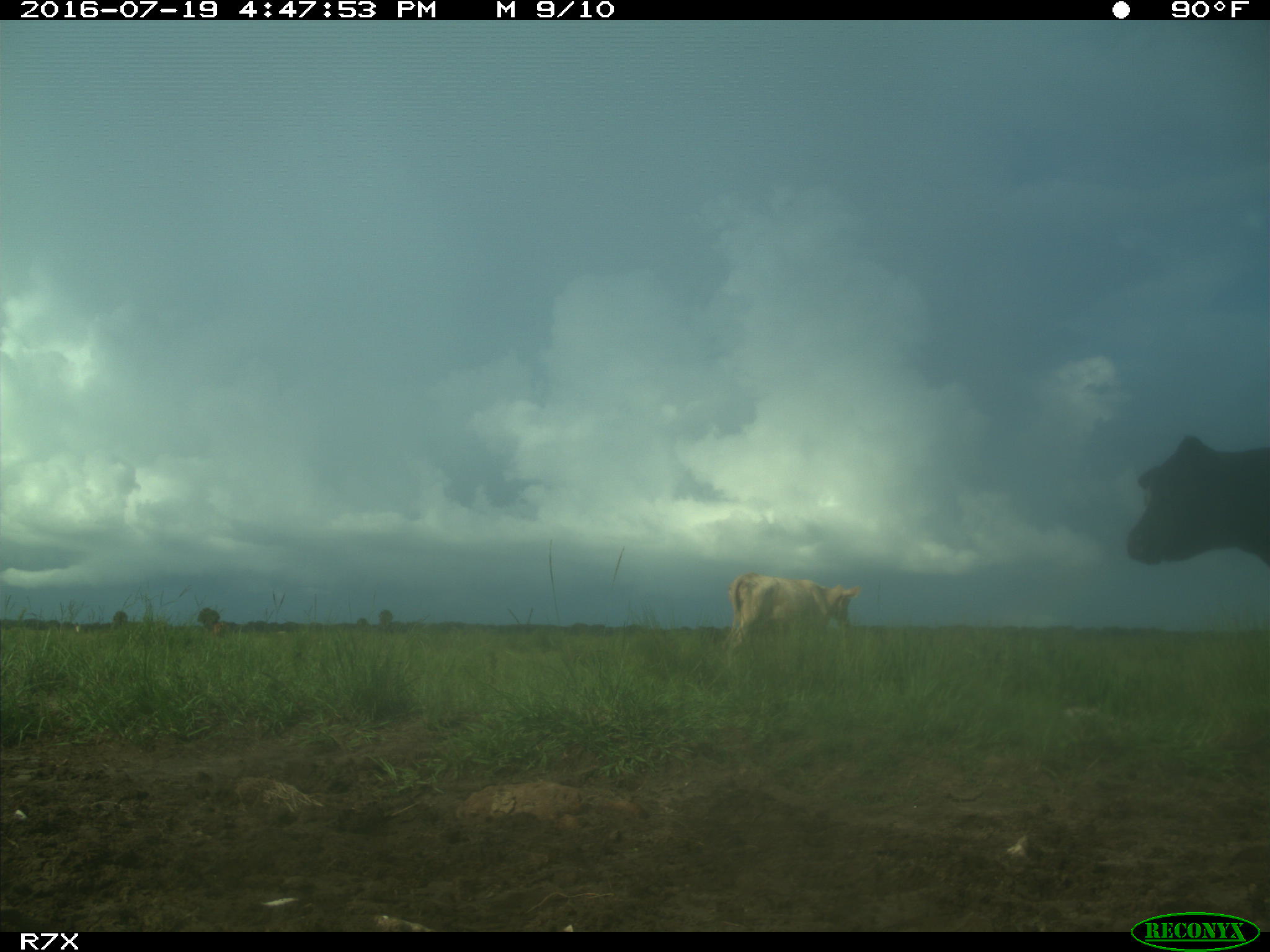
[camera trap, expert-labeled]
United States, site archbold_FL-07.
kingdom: Animalia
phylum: Chordata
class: Mammalia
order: Artiodactyla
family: Bovidae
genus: Bos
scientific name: Bos taurus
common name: domestic cow